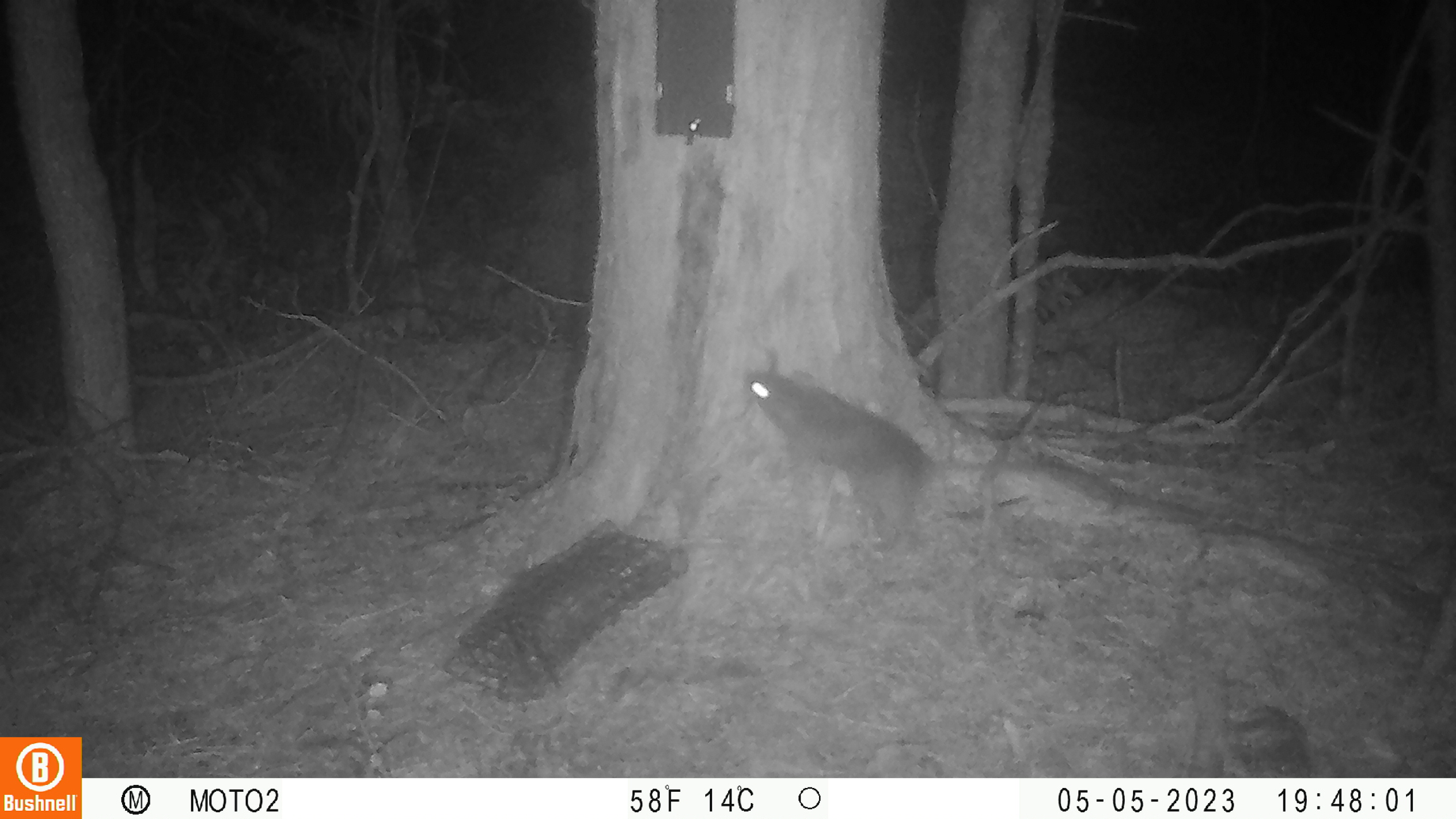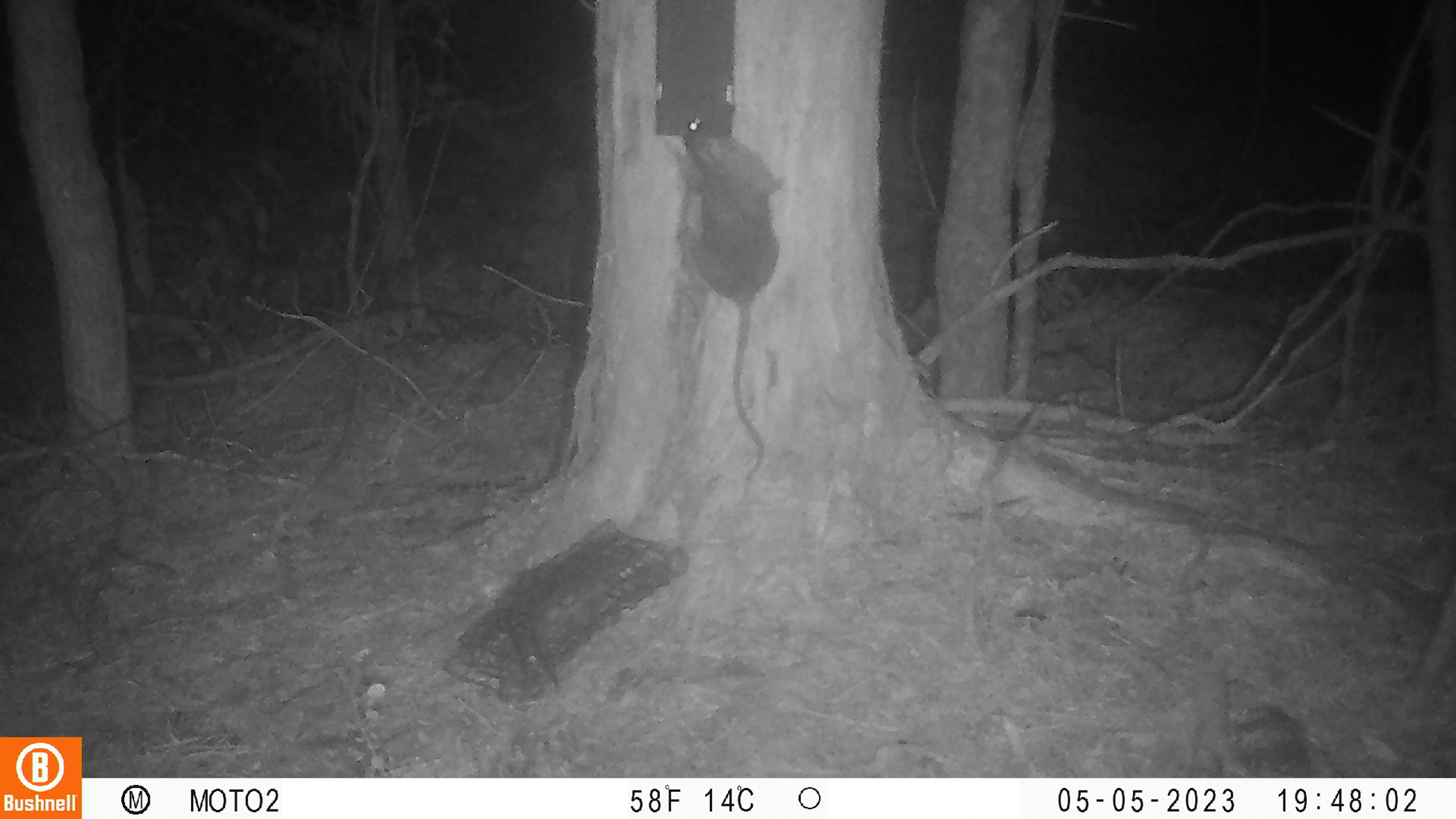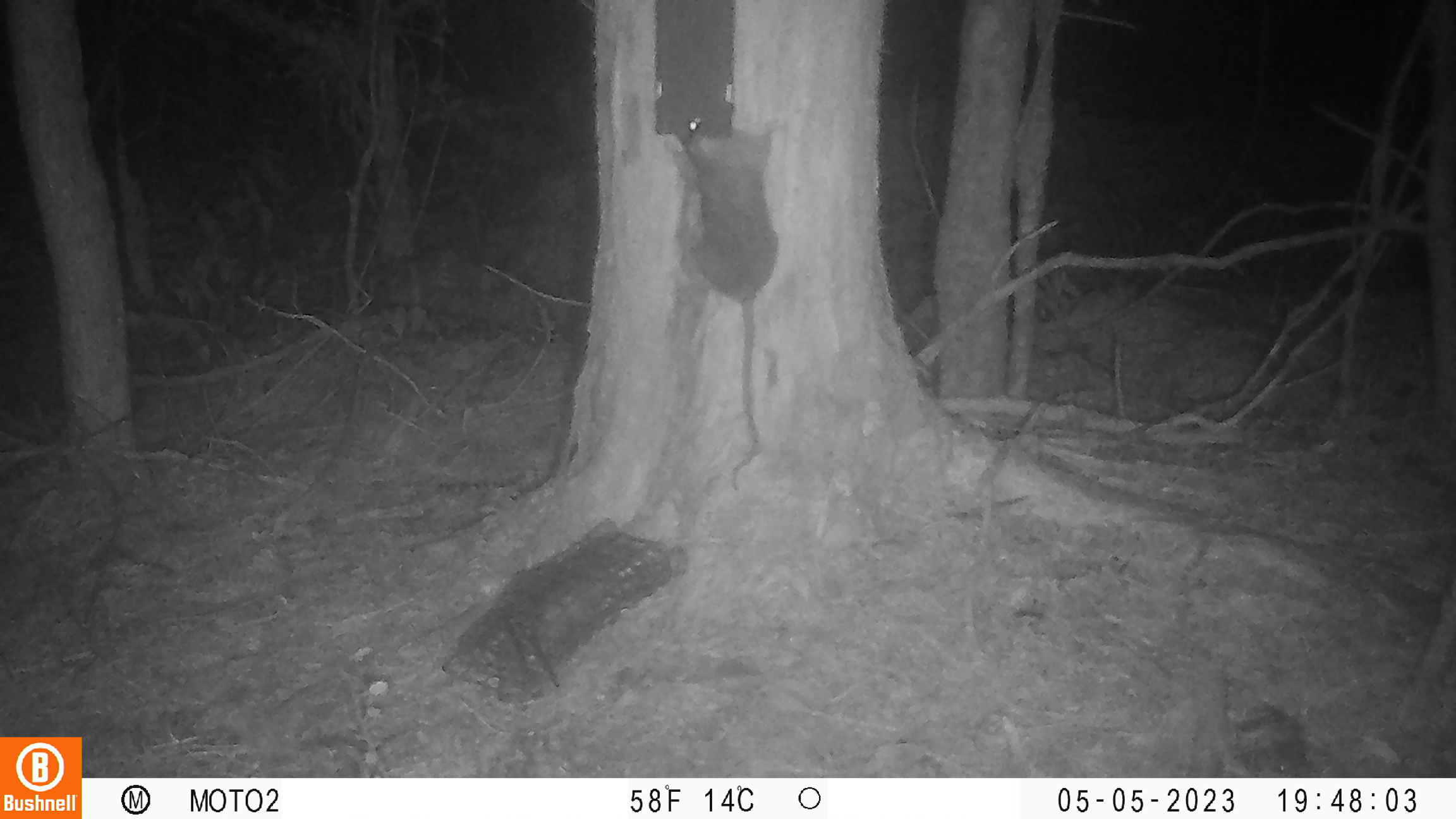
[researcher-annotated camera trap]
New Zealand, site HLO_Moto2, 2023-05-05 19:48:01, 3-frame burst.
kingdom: Animalia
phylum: Chordata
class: Mammalia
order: Rodentia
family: Muridae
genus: Rattus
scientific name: Rattus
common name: rat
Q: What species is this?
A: Rat (Rattus).